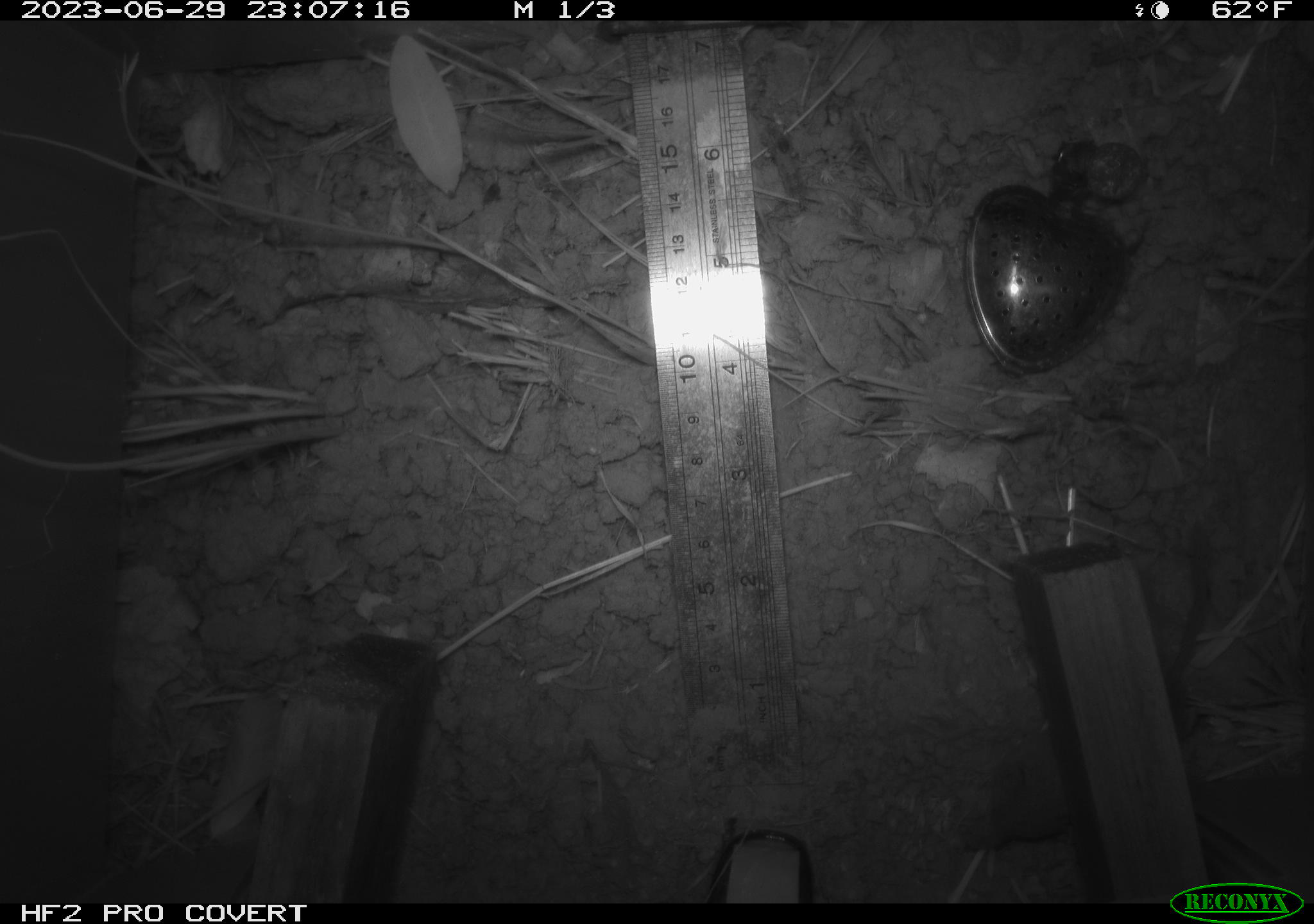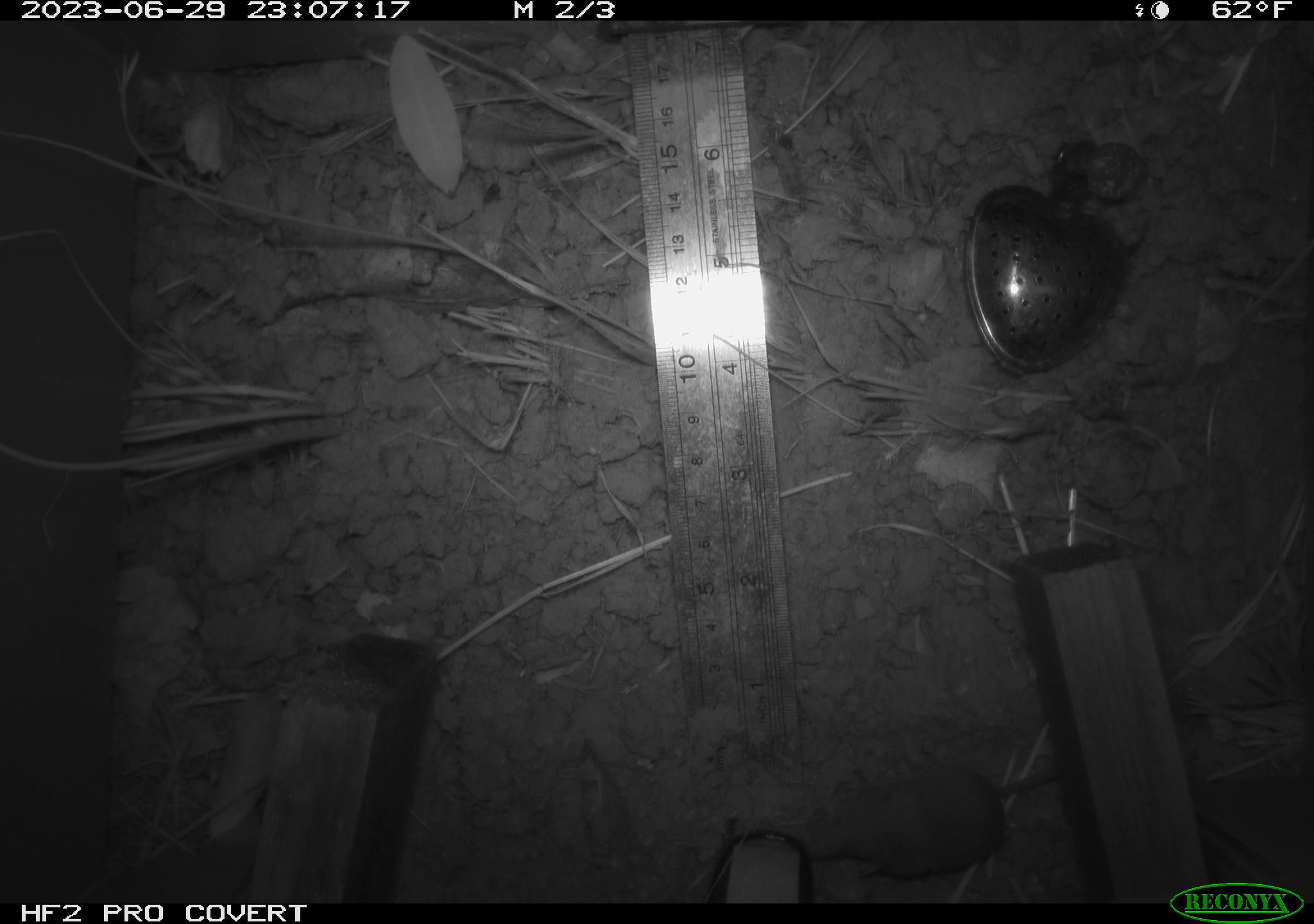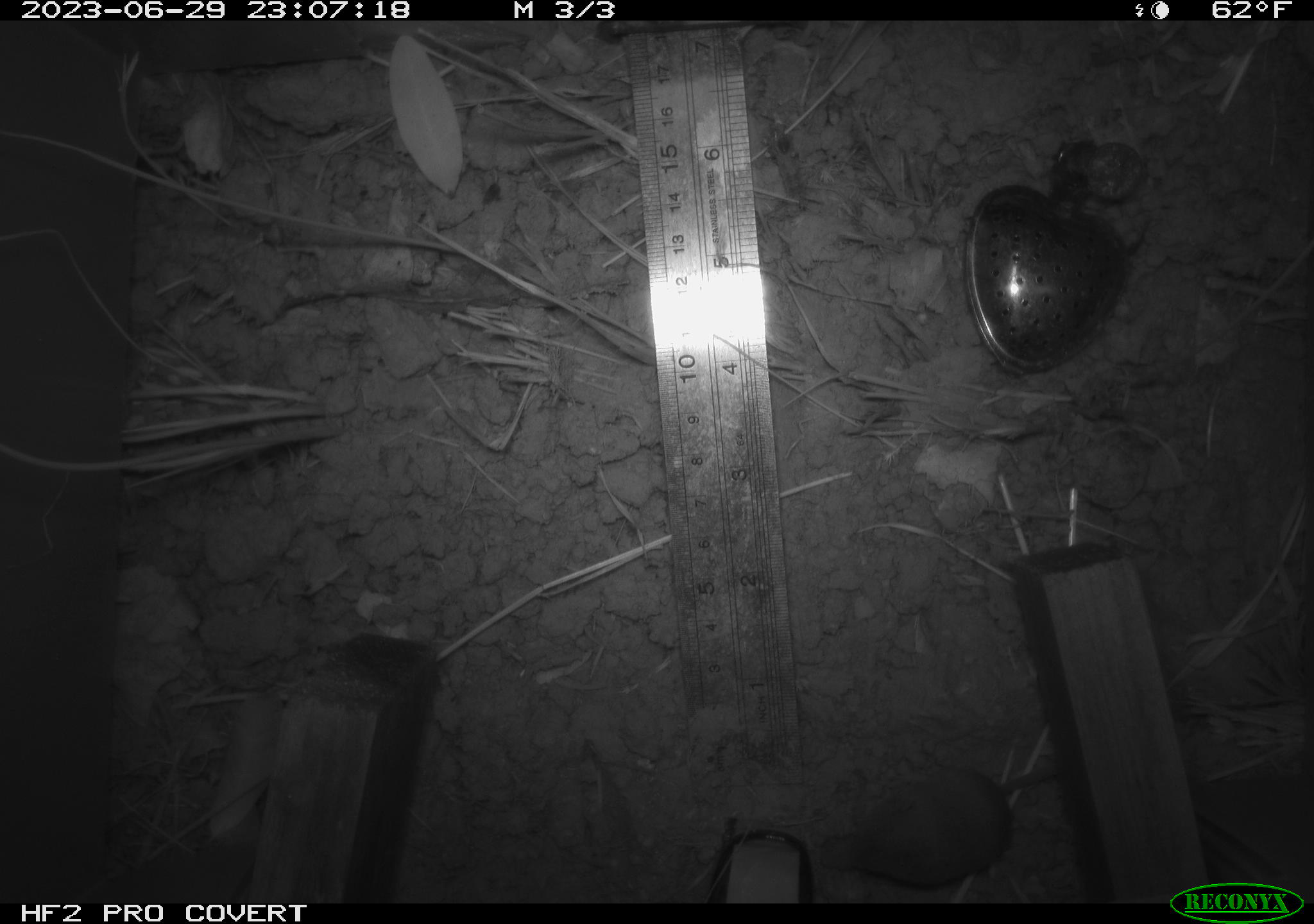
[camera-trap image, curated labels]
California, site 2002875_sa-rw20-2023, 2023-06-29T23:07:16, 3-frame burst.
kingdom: Animalia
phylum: Chordata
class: Mammalia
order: Eulipotyphla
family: Soricidae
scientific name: Soricidae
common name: shrews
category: soricidae family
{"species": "soricidae family (shrews) (Soricidae)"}